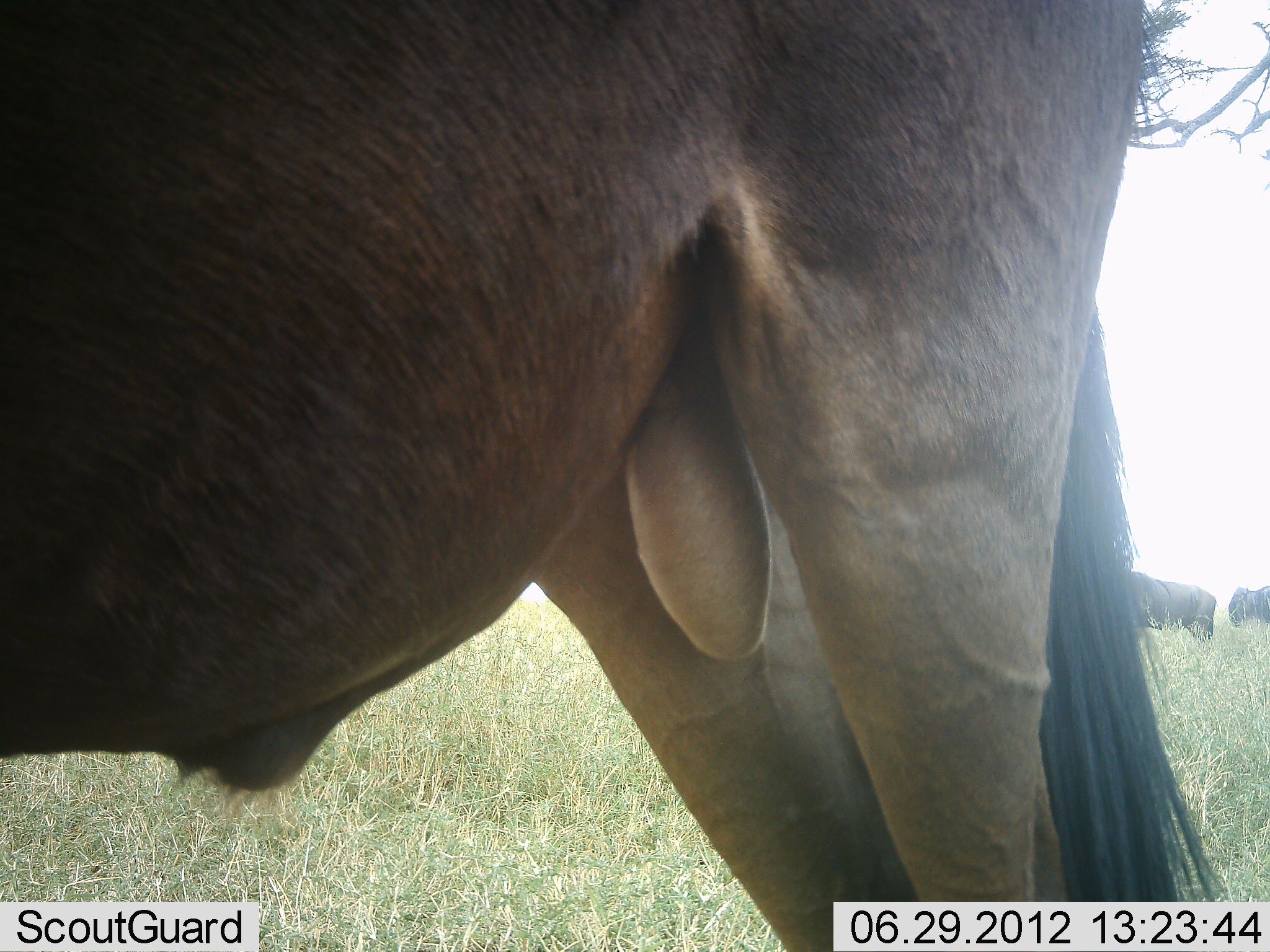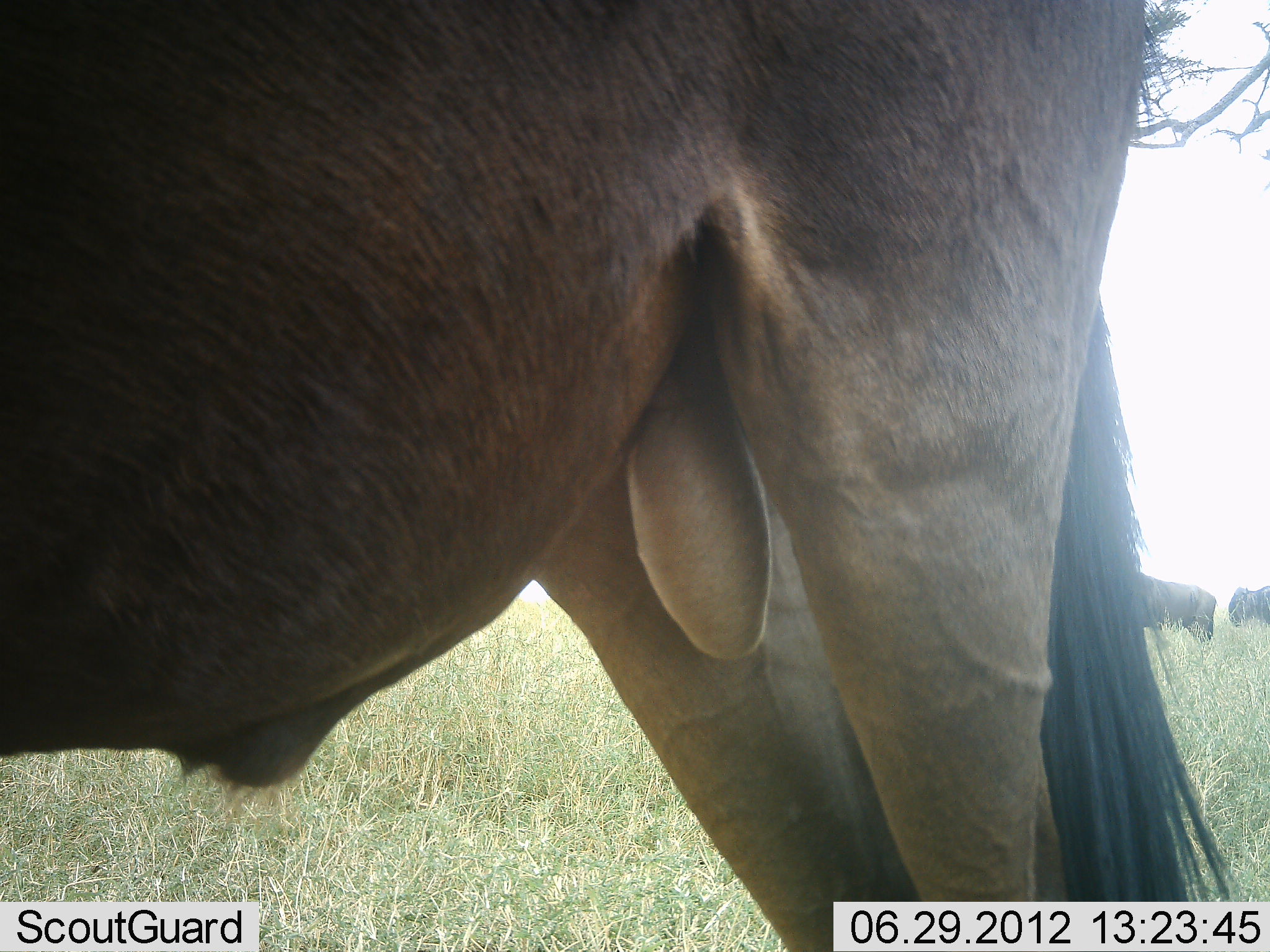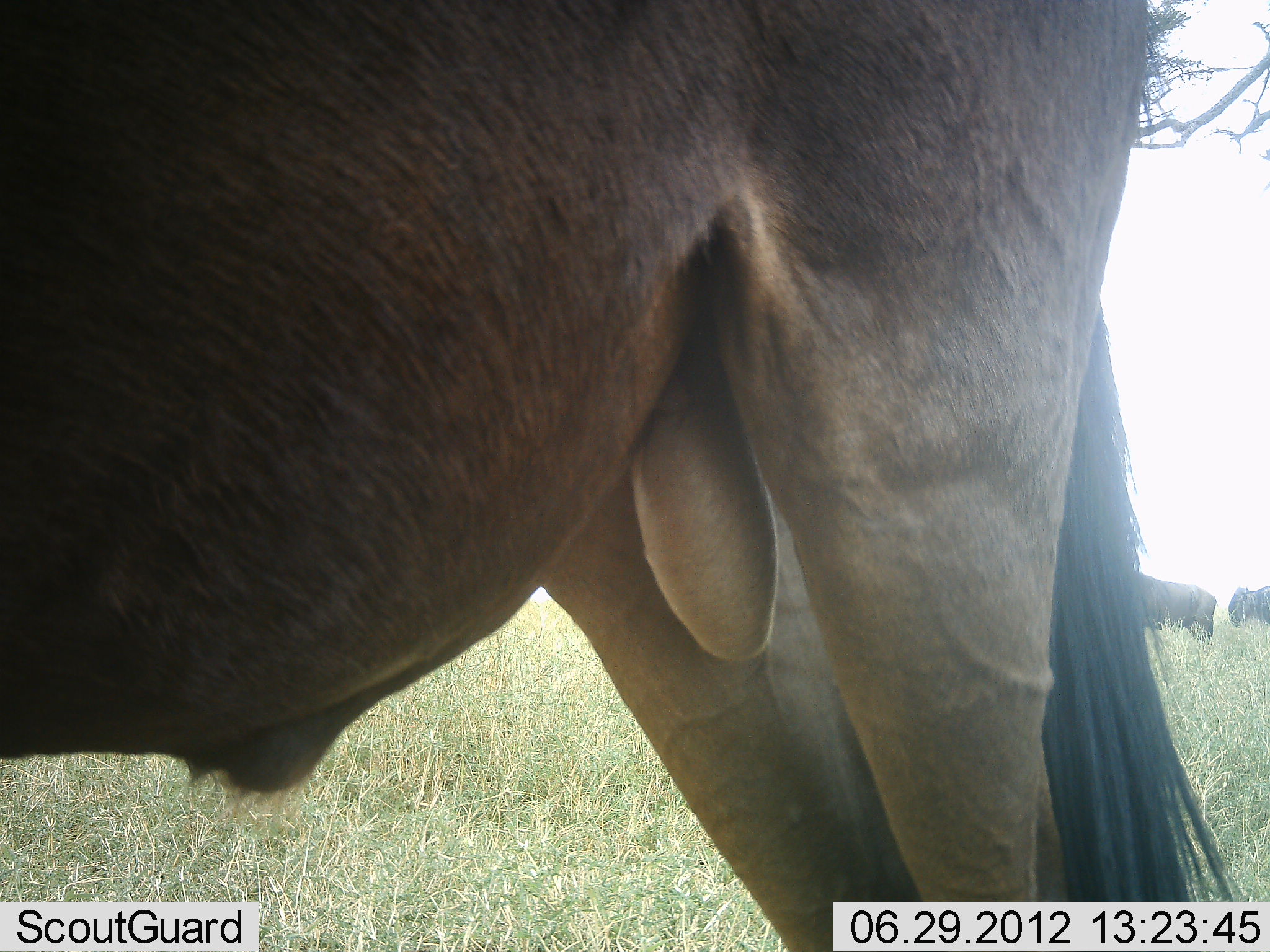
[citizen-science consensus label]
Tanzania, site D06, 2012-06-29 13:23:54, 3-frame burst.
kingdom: Animalia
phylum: Chordata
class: Mammalia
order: Artiodactyla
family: Bovidae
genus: Connochaetes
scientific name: Connochaetes taurinus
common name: blue wildebeest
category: wildebeest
Wildebeest (blue wildebeest) (Connochaetes taurinus), count 3. Behavior (volunteer vote fractions): standing 100%, resting 10%, moving 0%, interacting 0%. Young present (vote fraction): 0%. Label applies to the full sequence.